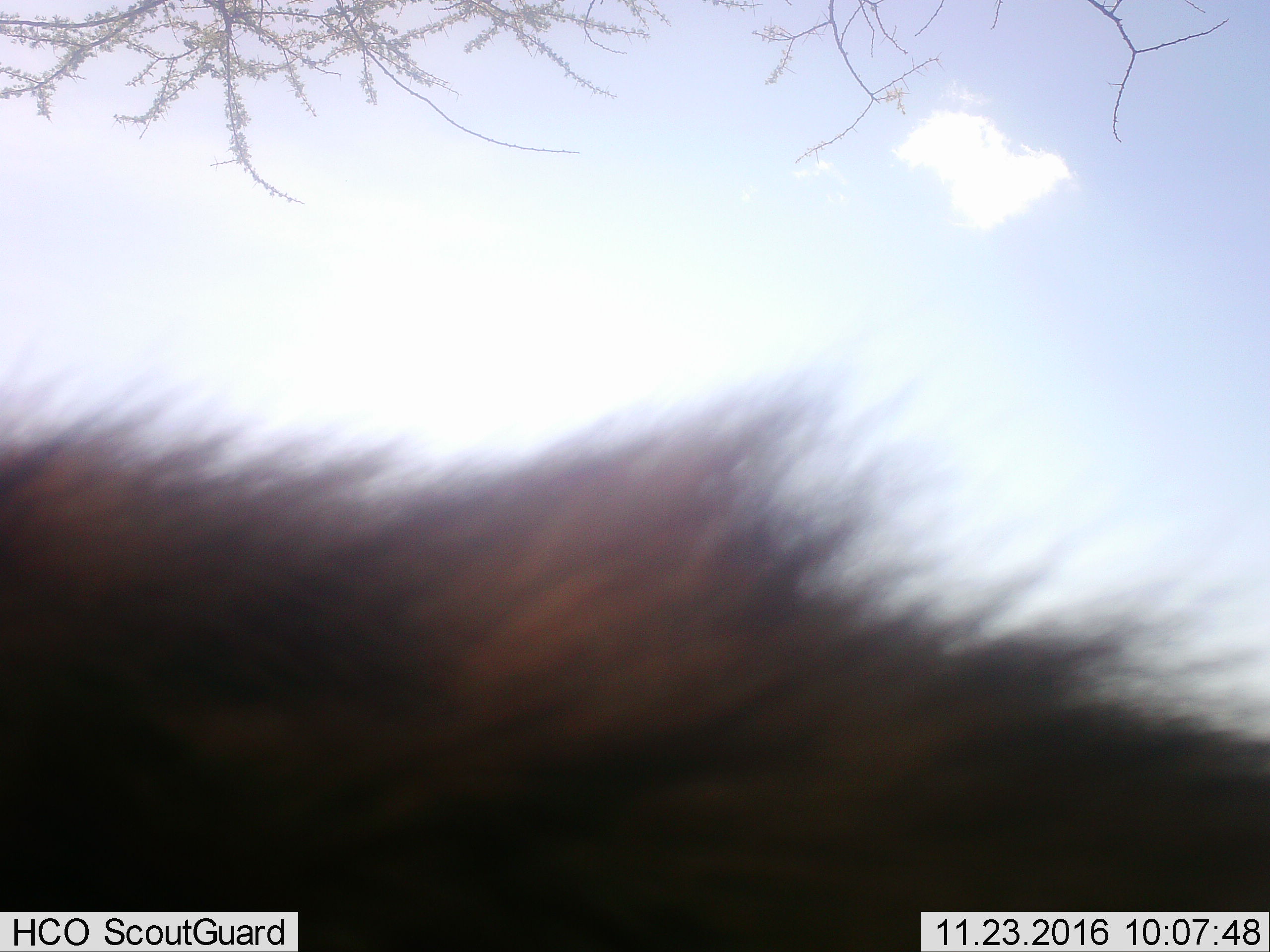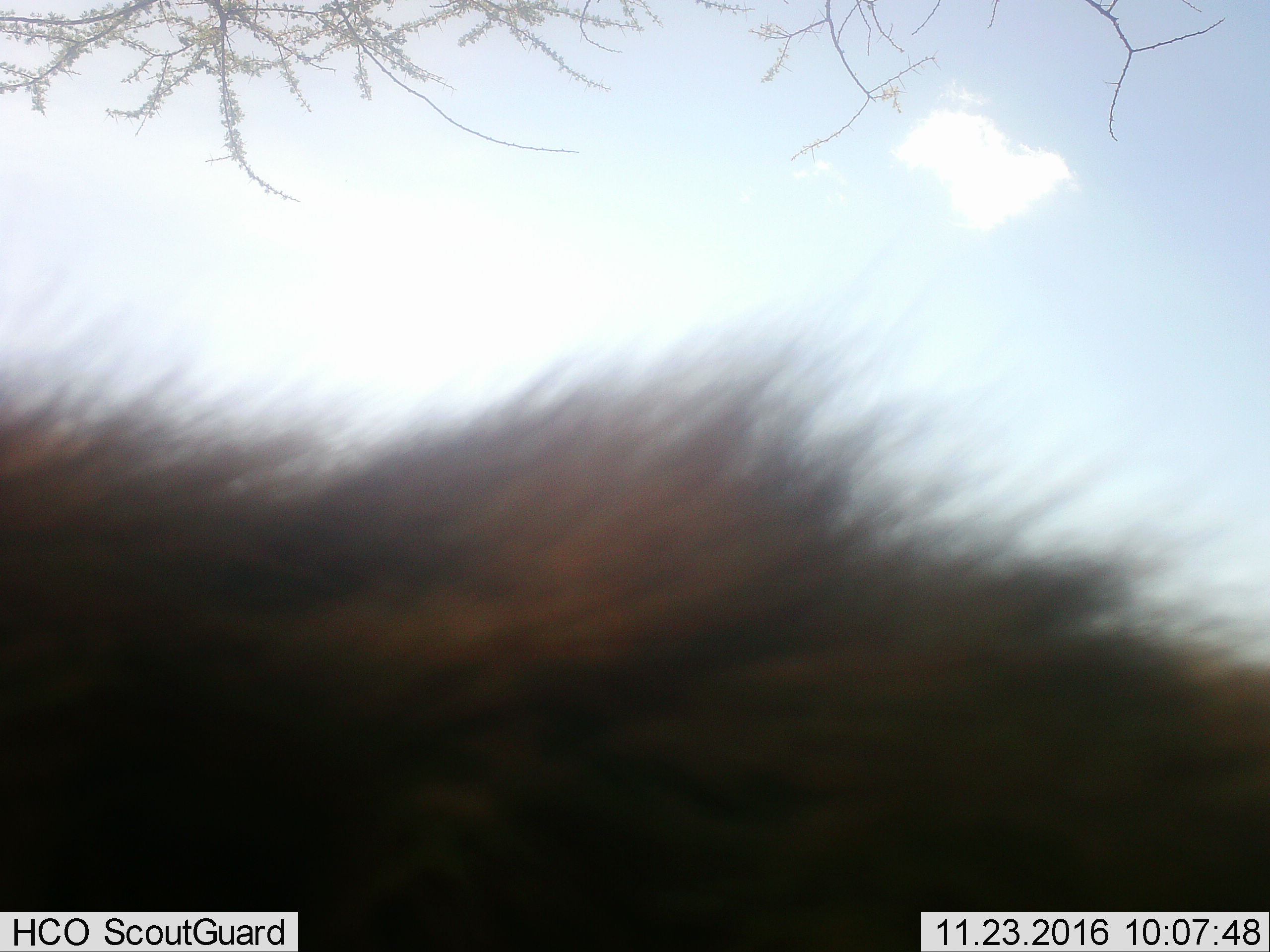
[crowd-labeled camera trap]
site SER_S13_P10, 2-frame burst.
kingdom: Animalia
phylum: Chordata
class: Mammalia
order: Carnivora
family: Felidae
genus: Panthera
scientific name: Panthera leo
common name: lion male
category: lionmale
Lionmale (lion male) (Panthera leo), count 1. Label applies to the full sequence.